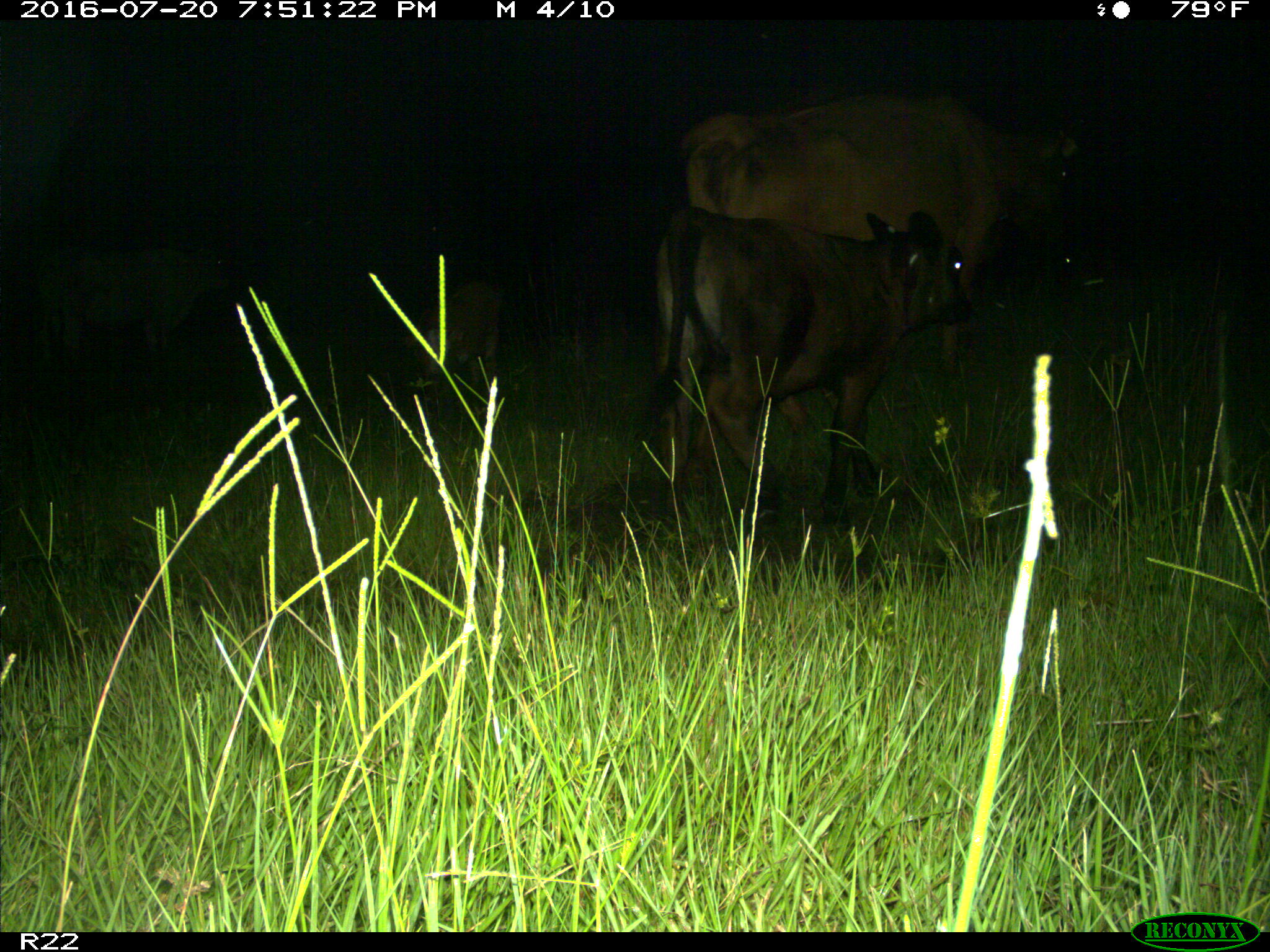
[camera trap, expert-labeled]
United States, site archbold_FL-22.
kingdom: Animalia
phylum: Chordata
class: Mammalia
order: Artiodactyla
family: Bovidae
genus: Bos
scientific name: Bos taurus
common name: domestic cow